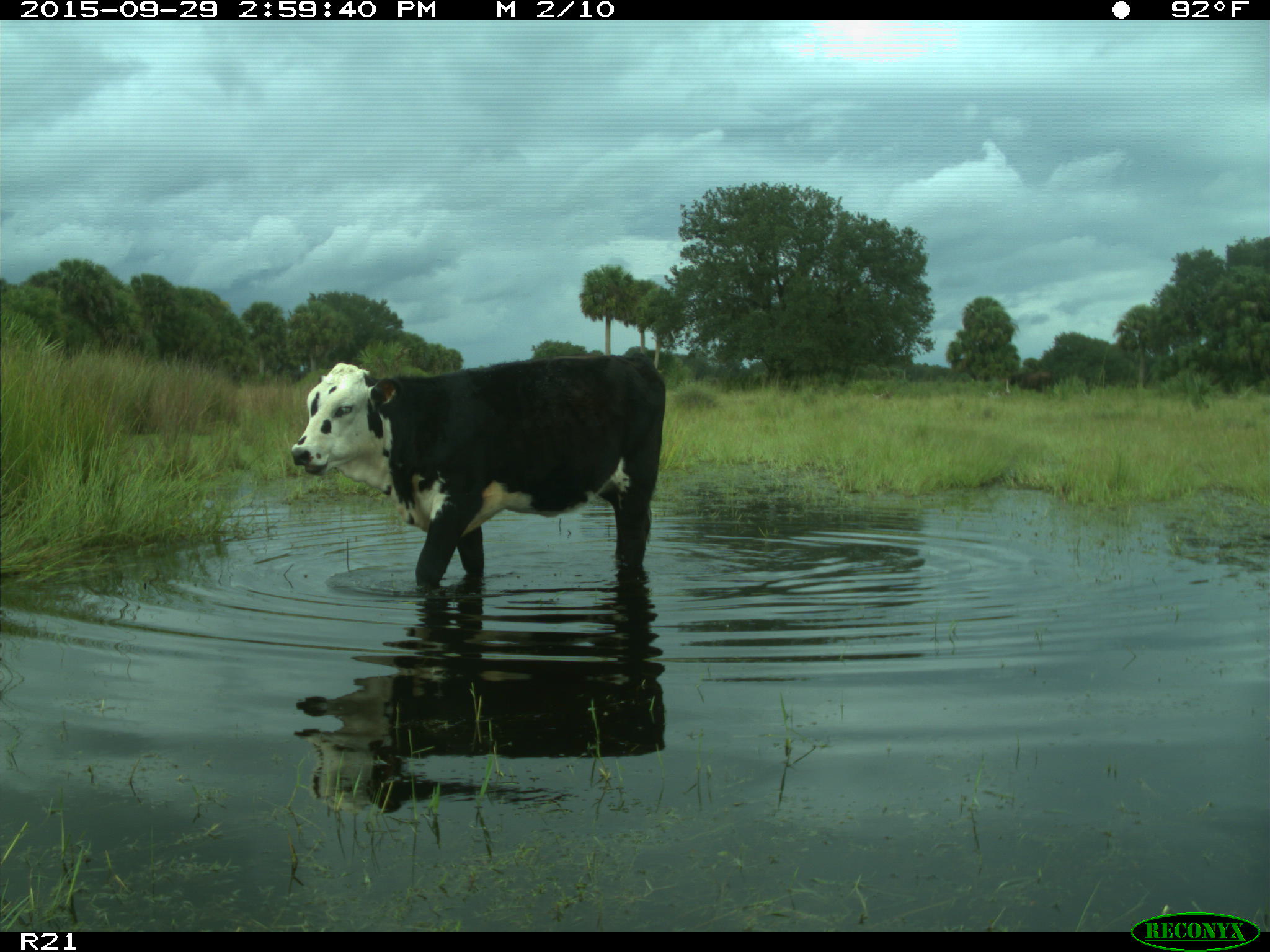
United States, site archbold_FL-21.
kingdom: Animalia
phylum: Chordata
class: Mammalia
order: Artiodactyla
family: Bovidae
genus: Bos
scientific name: Bos taurus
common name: domestic cow